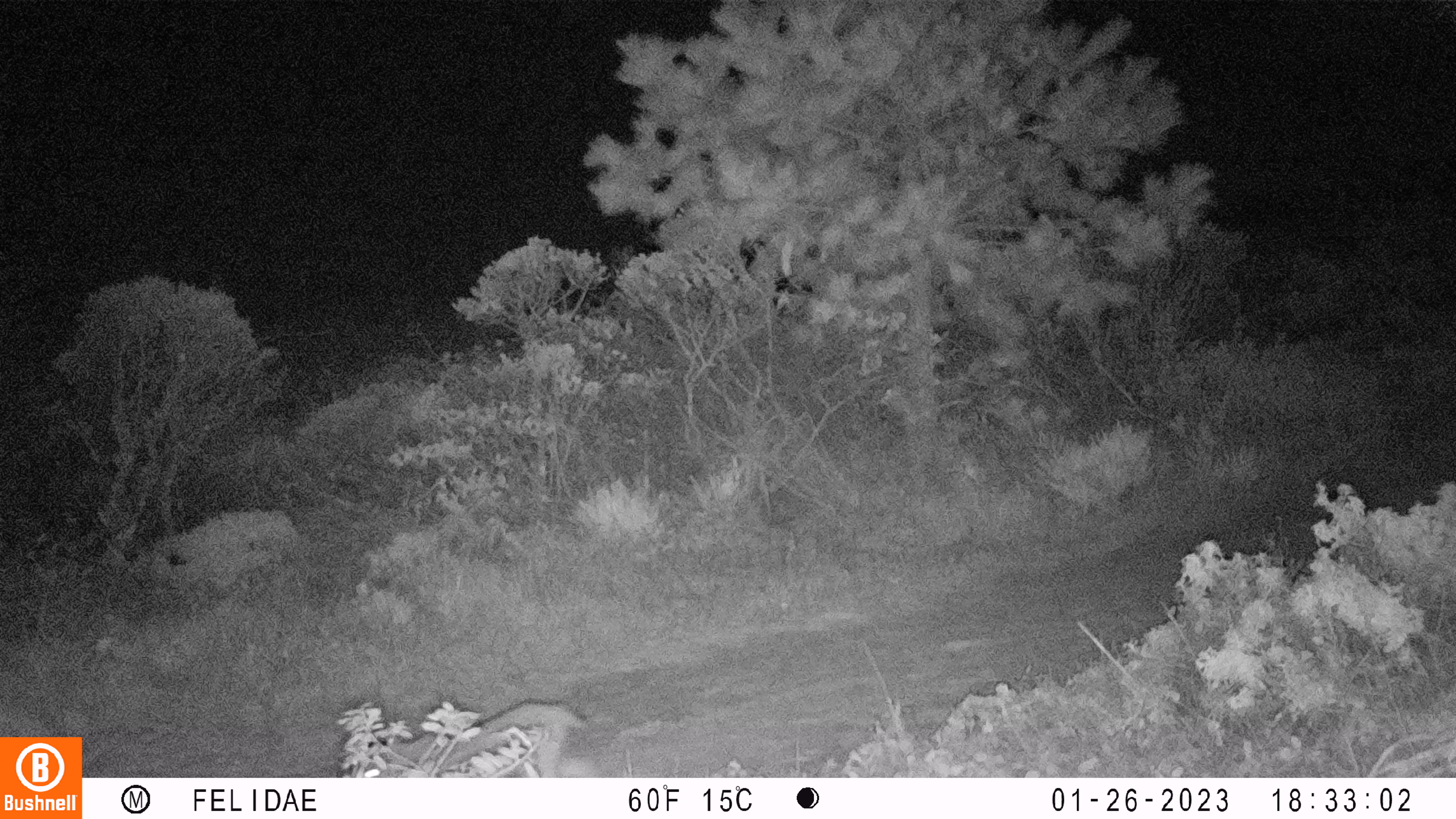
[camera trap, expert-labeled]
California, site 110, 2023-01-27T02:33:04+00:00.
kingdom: Animalia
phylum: Chordata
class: Mammalia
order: Carnivora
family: Felidae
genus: Lynx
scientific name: Lynx rufus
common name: bobcat